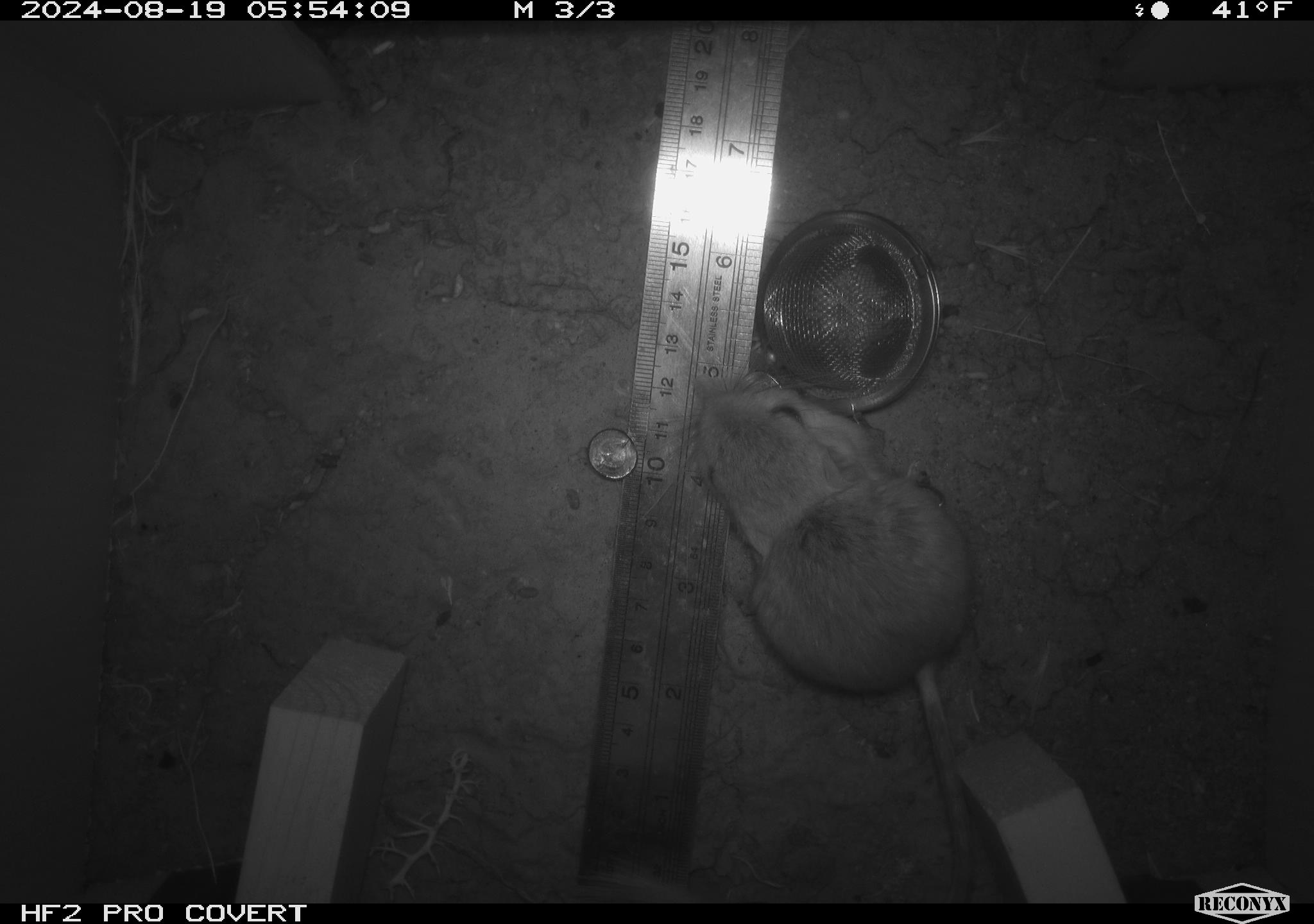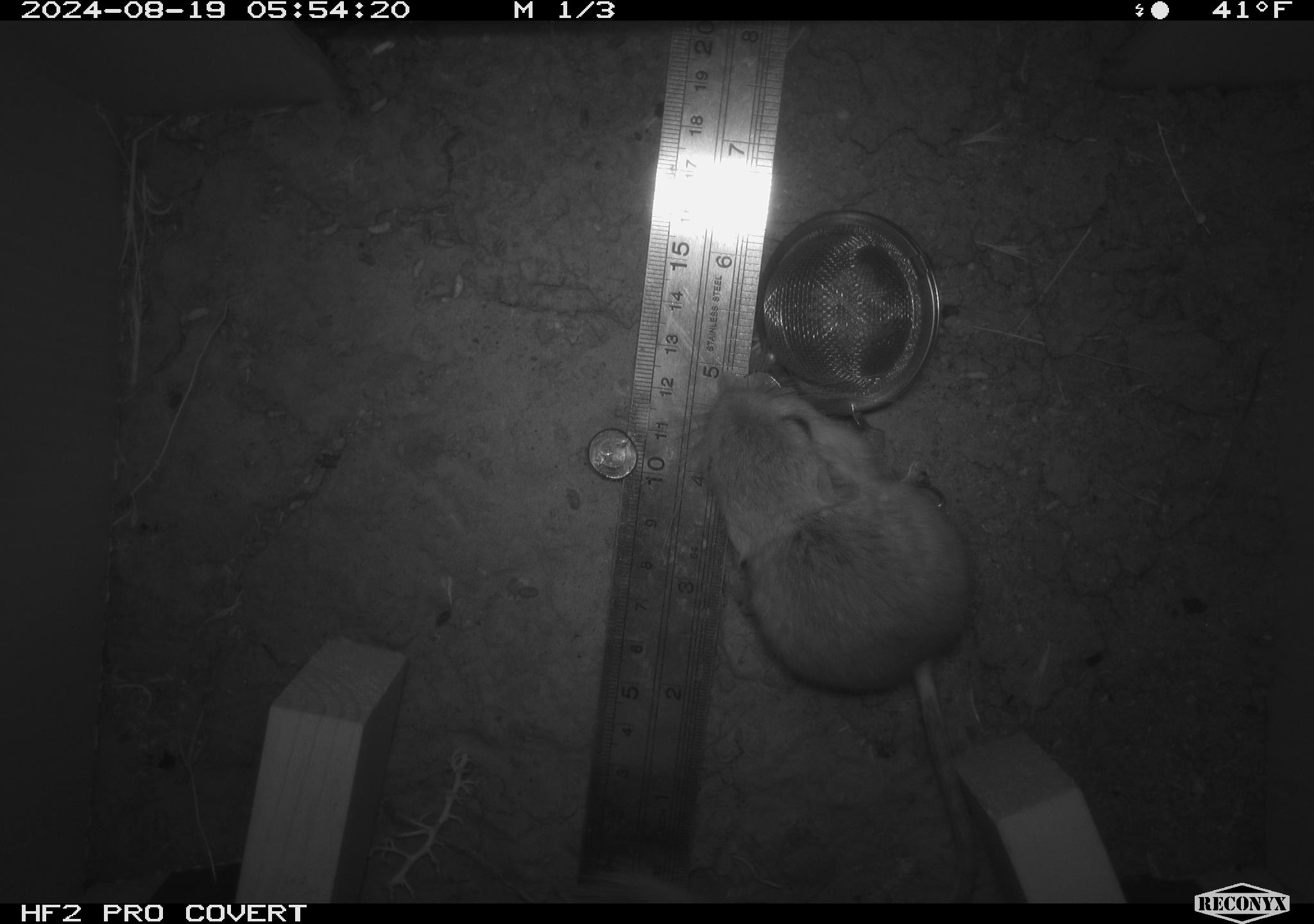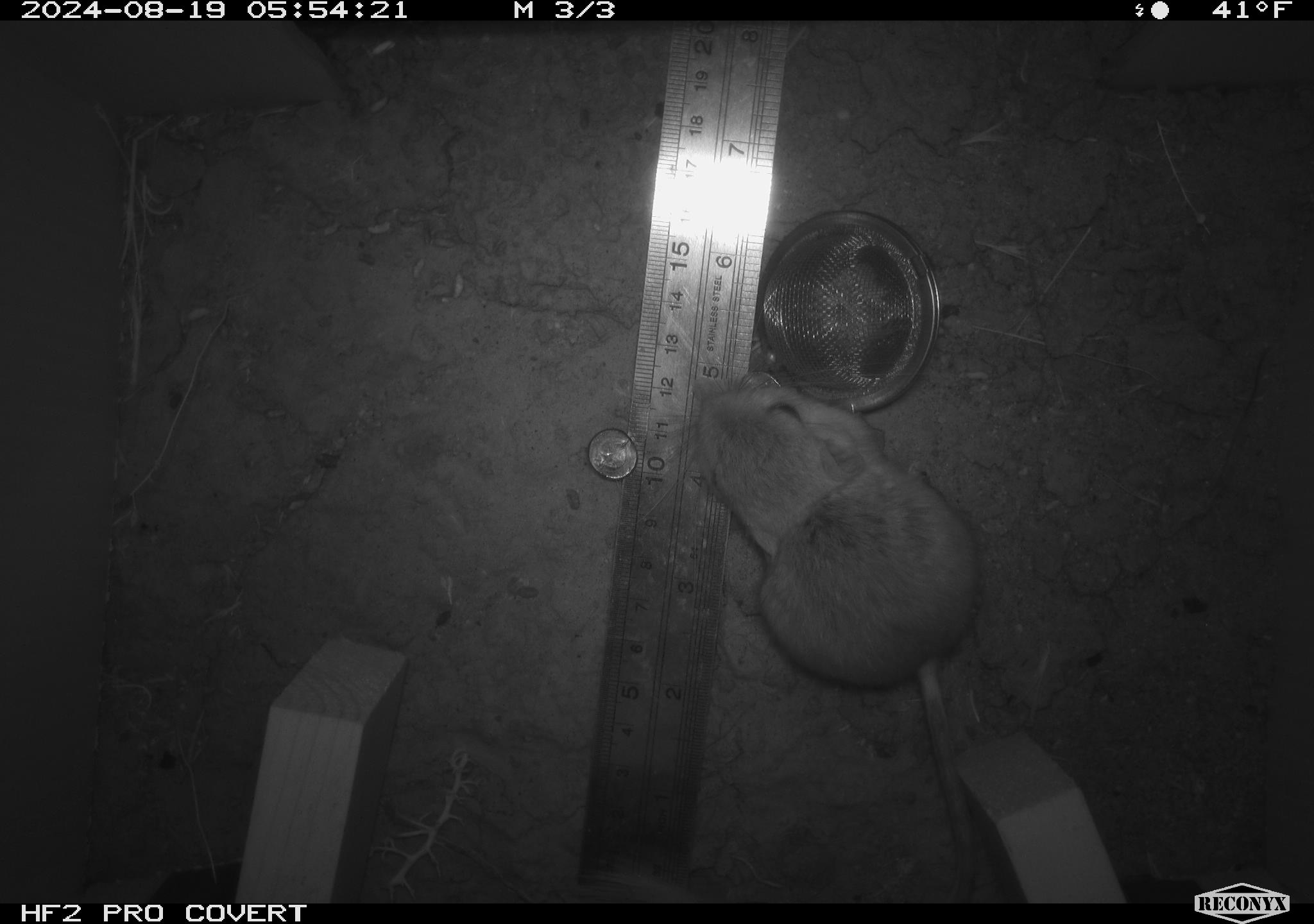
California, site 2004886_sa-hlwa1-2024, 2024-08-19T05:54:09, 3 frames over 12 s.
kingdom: Animalia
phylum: Chordata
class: Mammalia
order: Rodentia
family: Heteromyidae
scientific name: Heteromyidae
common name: kangaroo rats and pocket mice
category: heteromyidae family